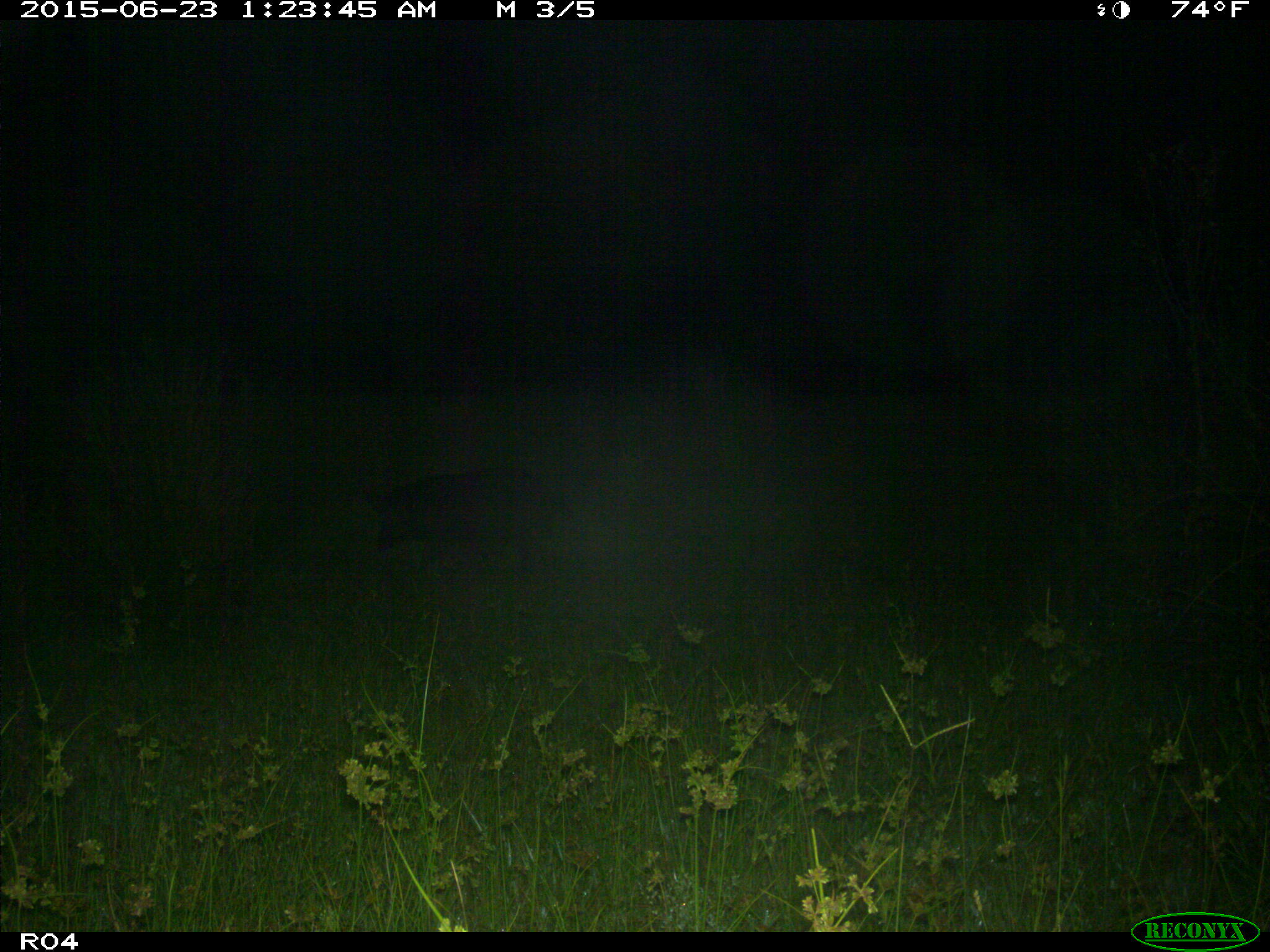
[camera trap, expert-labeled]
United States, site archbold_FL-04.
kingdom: Animalia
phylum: Chordata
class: Mammalia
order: Artiodactyla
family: Suidae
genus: Sus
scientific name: Sus scrofa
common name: wild boar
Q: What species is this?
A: Sus scrofa (wild boar).